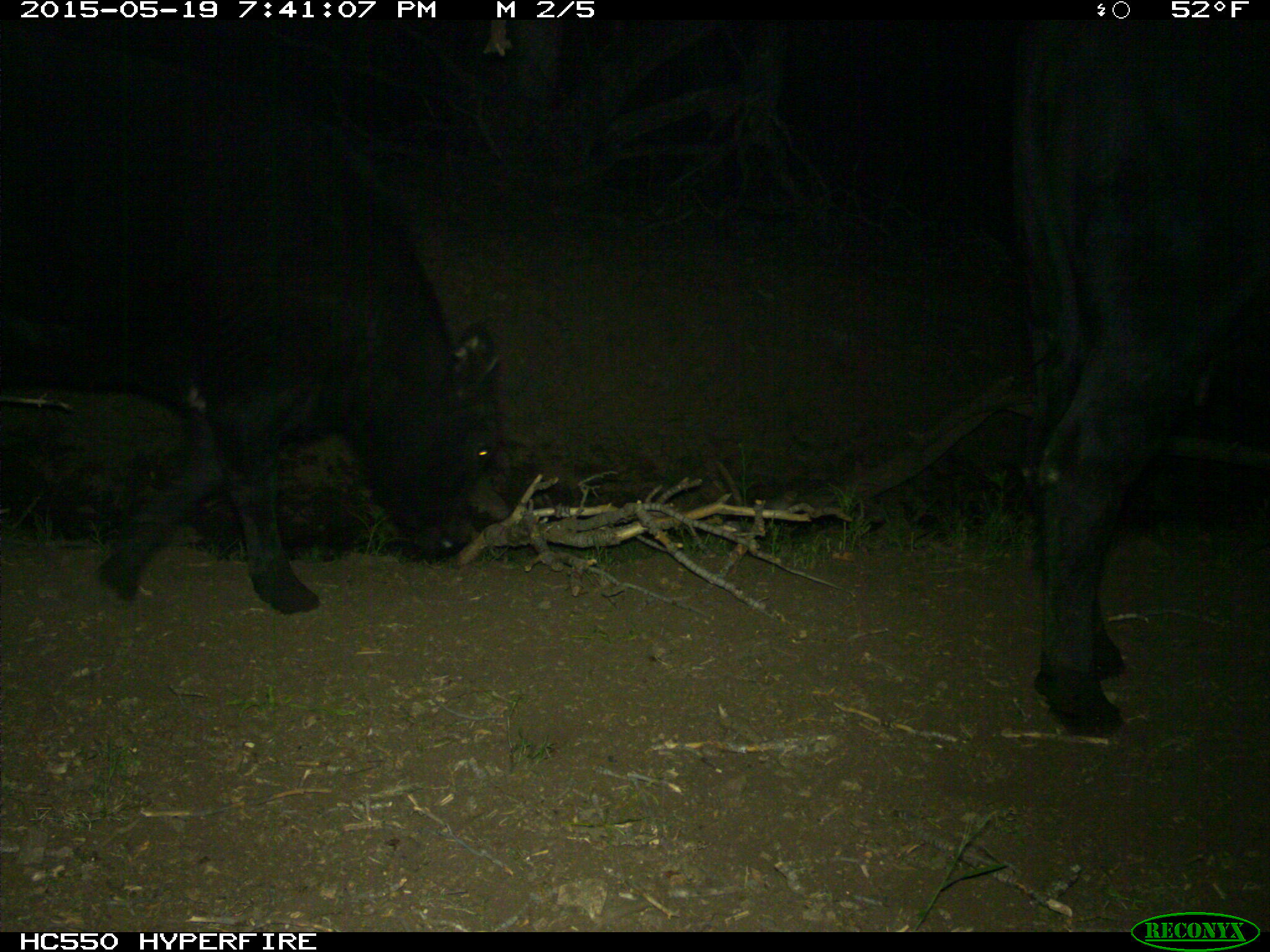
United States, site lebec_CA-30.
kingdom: Animalia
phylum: Chordata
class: Mammalia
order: Artiodactyla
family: Bovidae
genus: Bos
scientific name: Bos taurus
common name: domestic cow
Bos taurus (domestic cow).